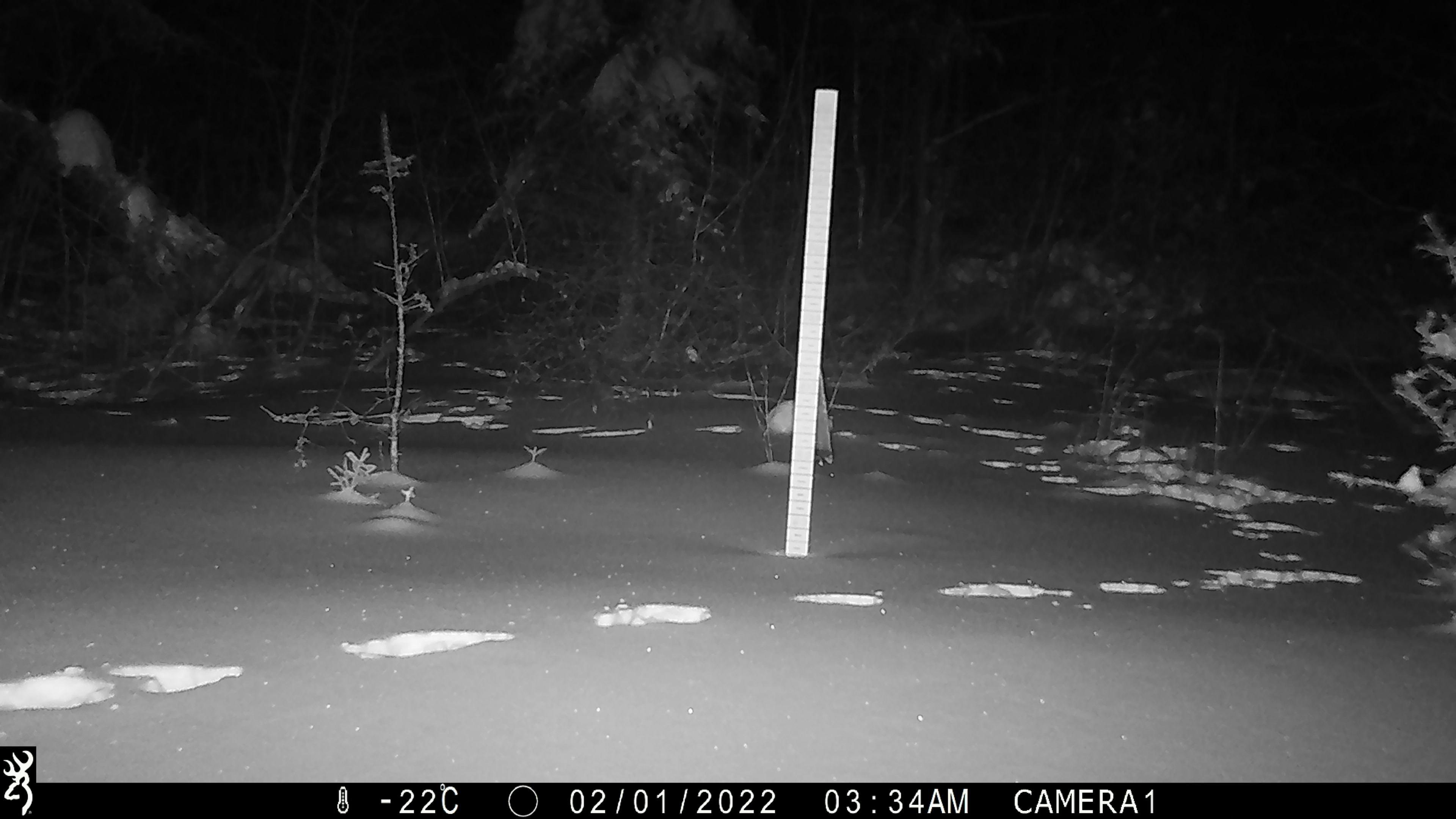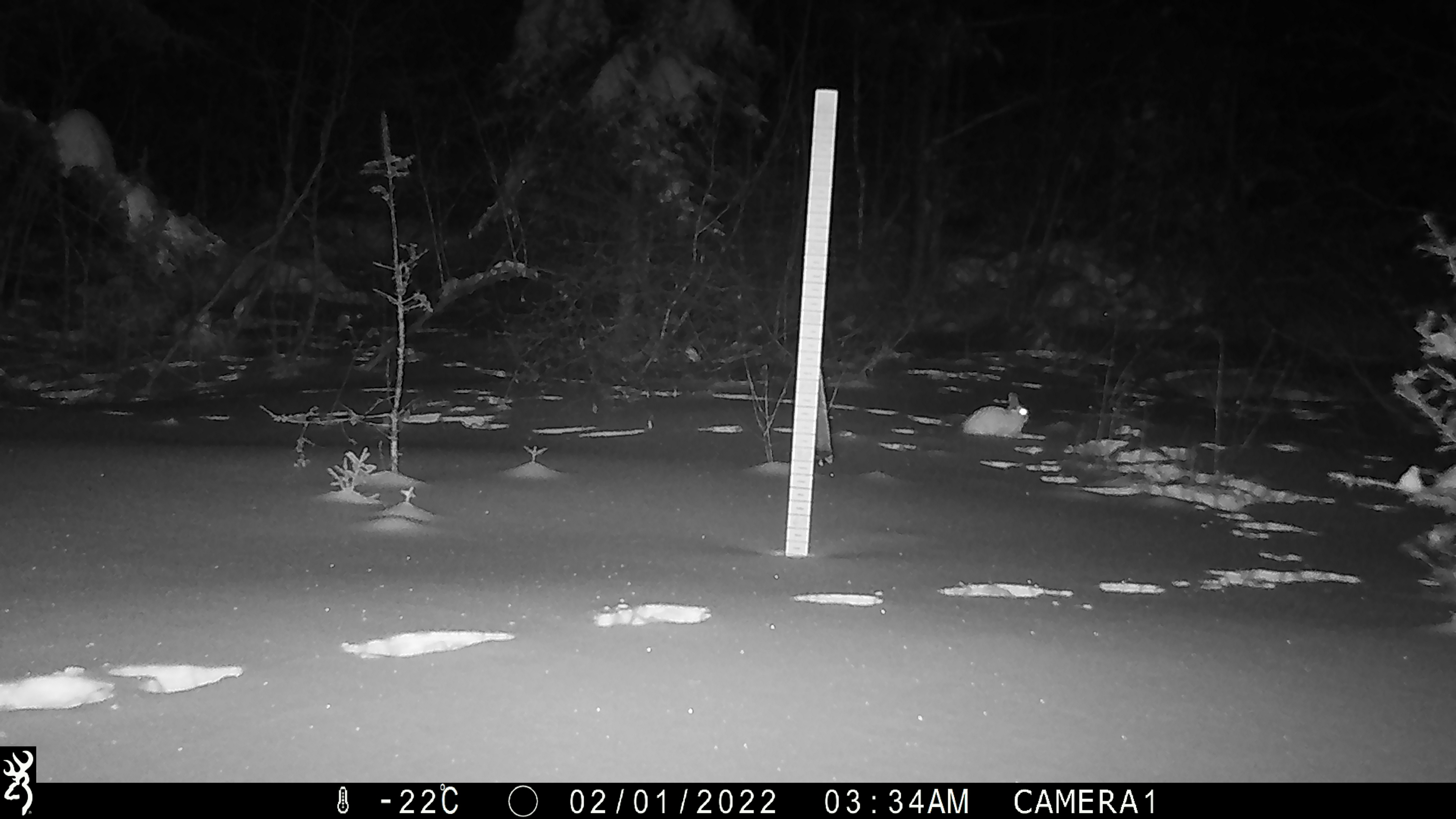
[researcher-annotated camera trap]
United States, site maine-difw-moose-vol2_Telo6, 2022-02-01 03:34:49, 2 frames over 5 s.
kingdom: Animalia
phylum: Chordata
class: Mammalia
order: Lagomorpha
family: Leporidae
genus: Lepus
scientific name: Lepus americanus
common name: snowshoe hare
Snowshoe hare (Lepus americanus).